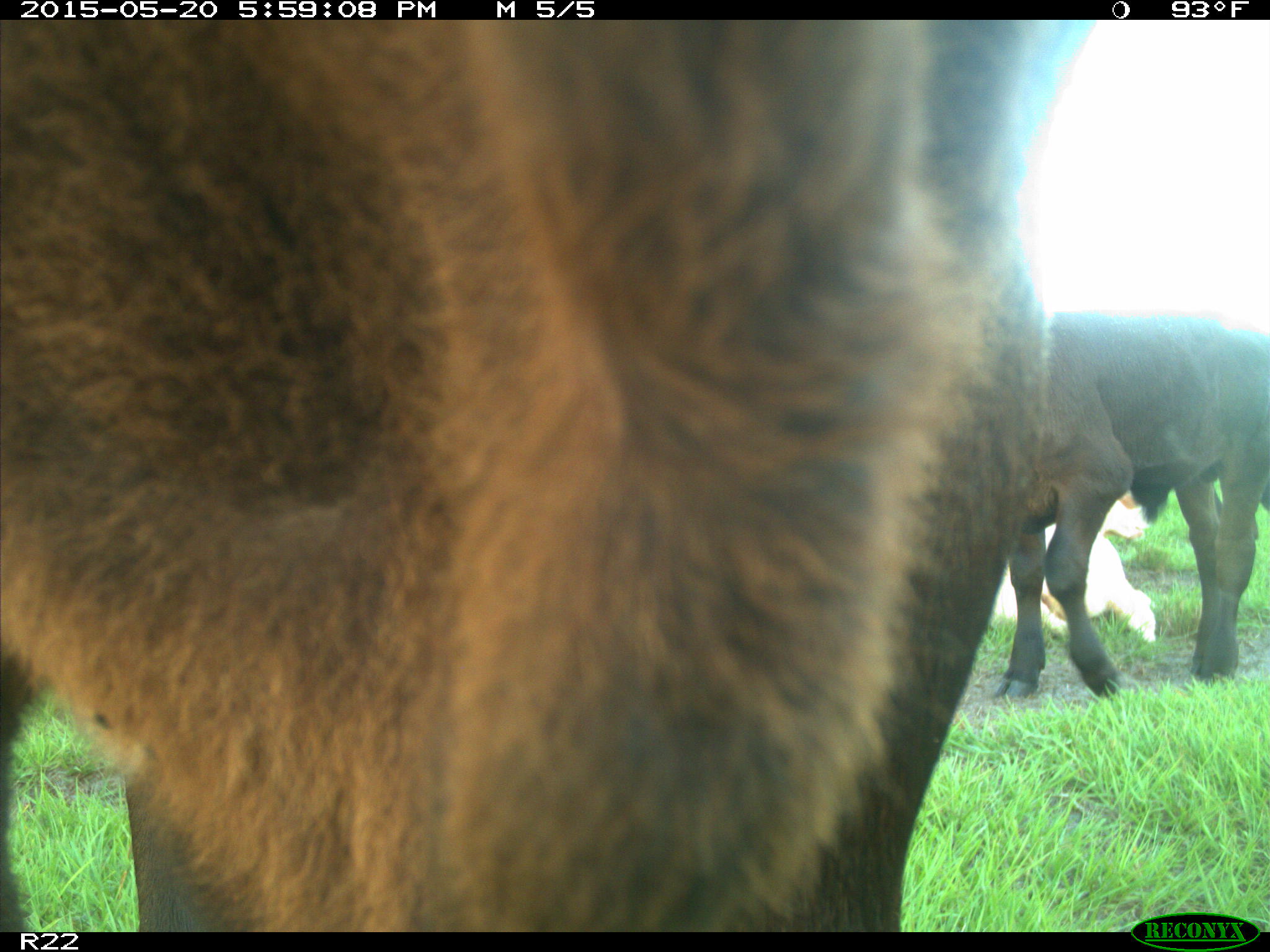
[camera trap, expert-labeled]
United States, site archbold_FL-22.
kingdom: Animalia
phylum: Chordata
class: Mammalia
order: Artiodactyla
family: Bovidae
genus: Bos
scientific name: Bos taurus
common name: domestic cow